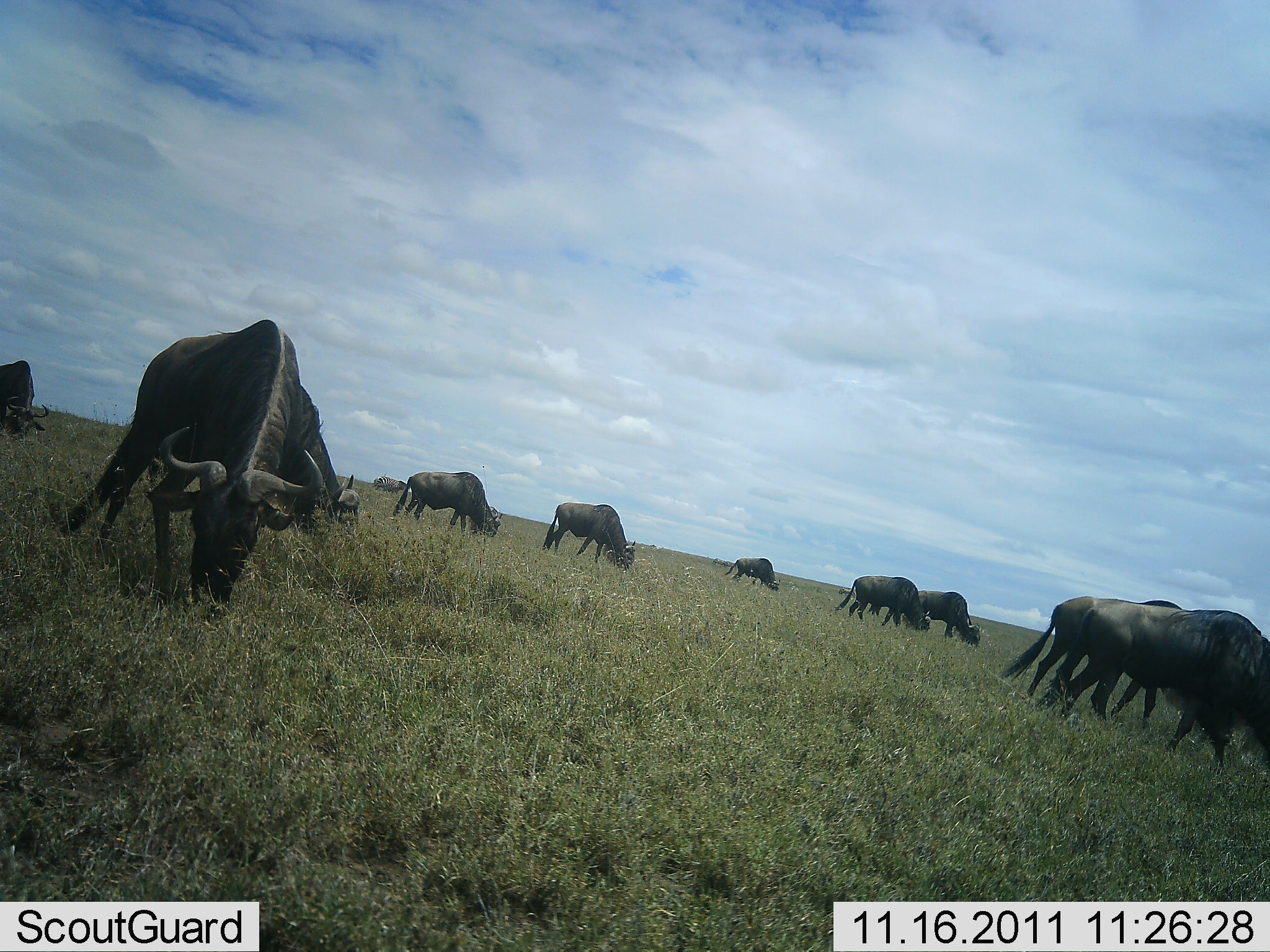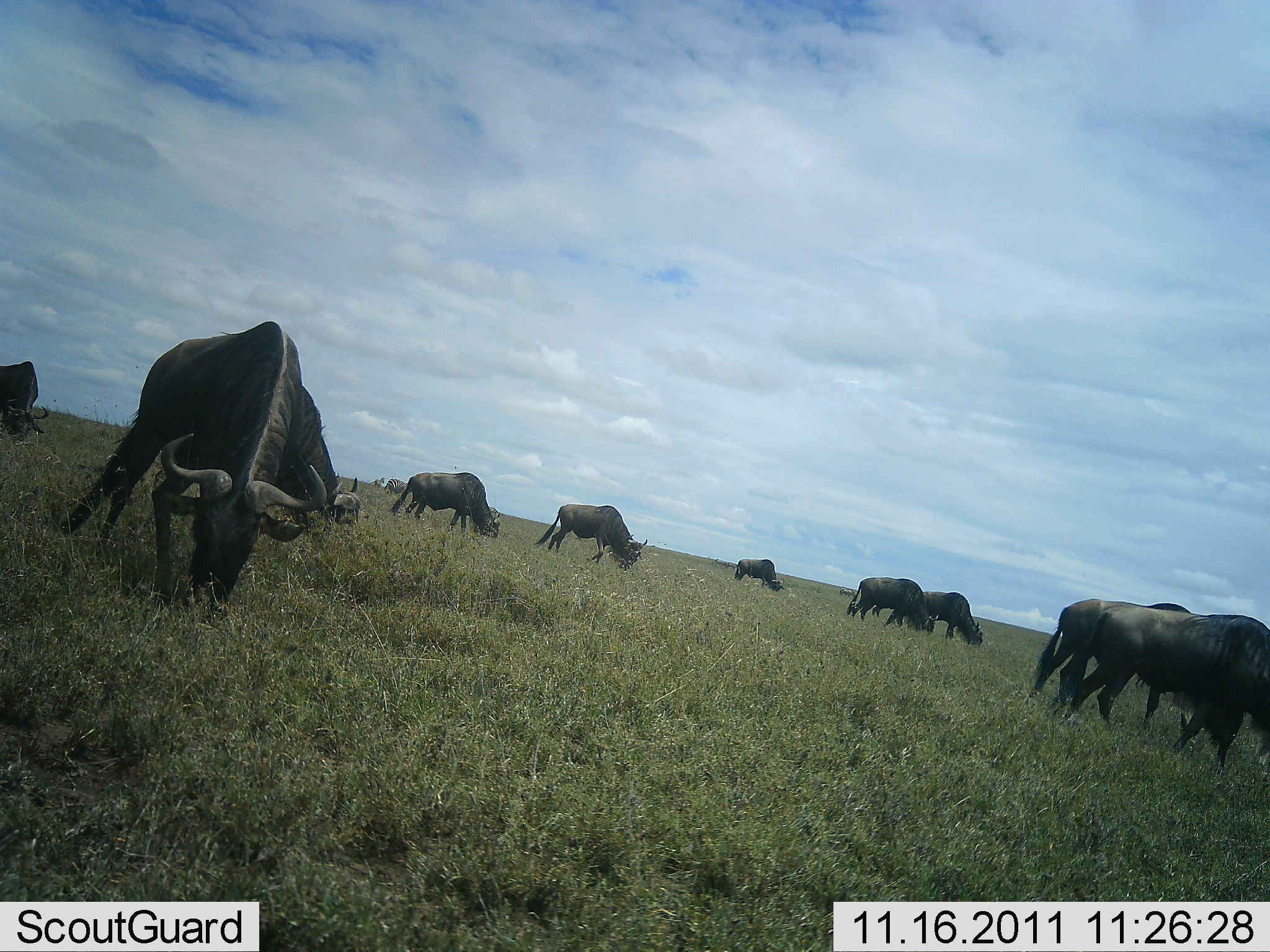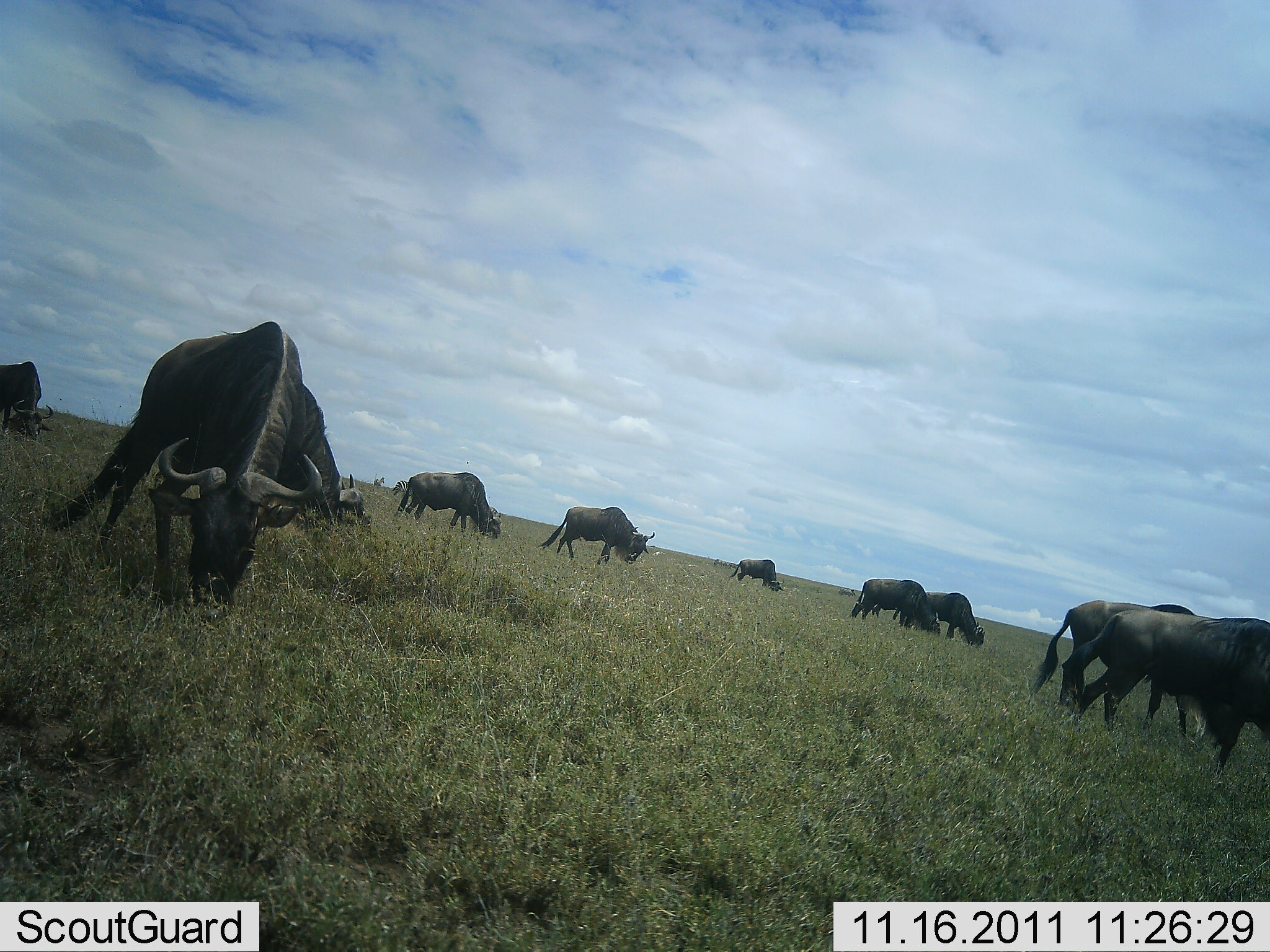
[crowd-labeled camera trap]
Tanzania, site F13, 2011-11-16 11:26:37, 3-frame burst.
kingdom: Animalia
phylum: Chordata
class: Mammalia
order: Artiodactyla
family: Bovidae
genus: Connochaetes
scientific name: Connochaetes taurinus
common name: blue wildebeest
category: wildebeest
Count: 11-50.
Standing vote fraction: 0%.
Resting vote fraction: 0%.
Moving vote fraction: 14%.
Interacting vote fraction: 0%.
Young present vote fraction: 0%.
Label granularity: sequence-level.